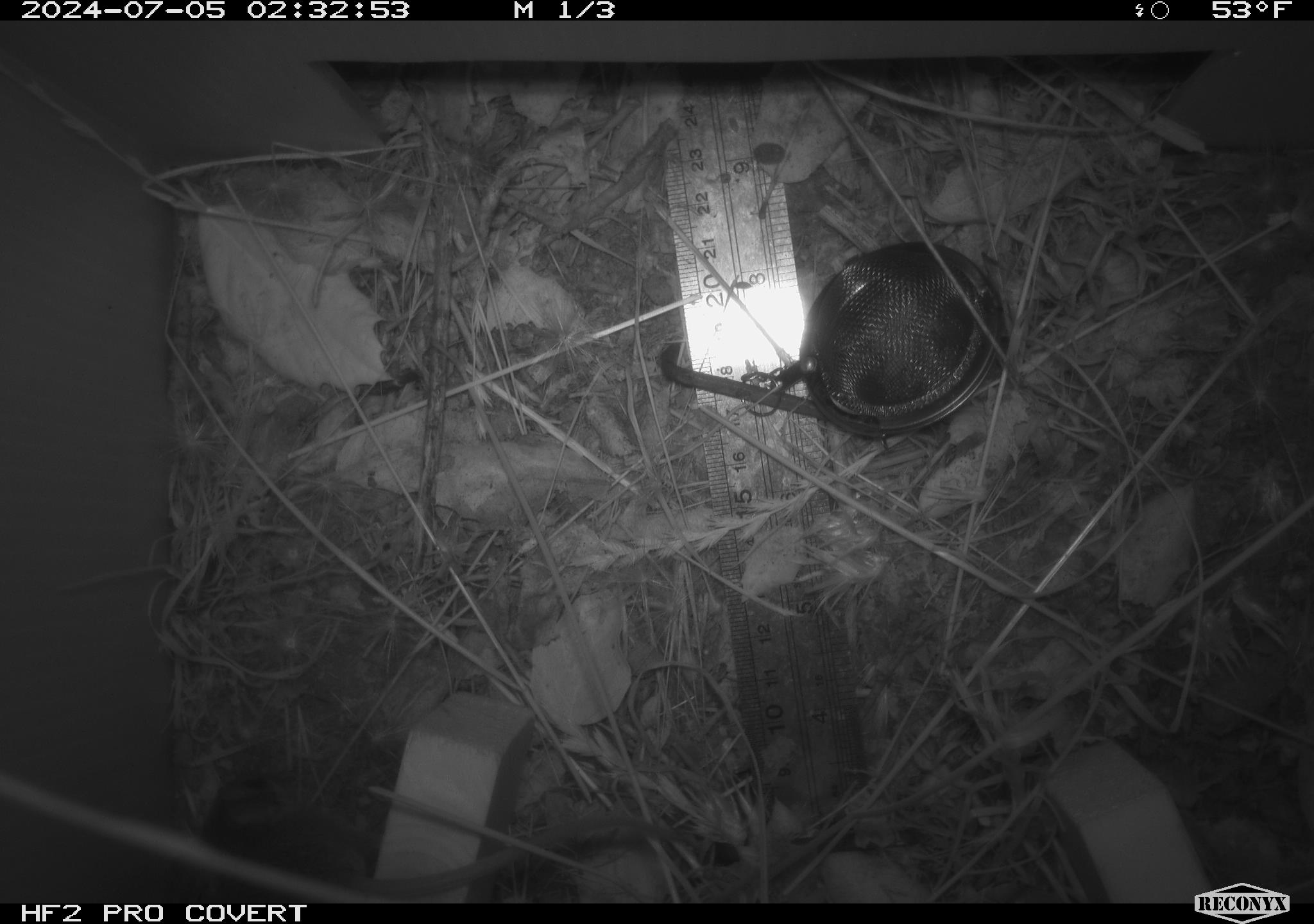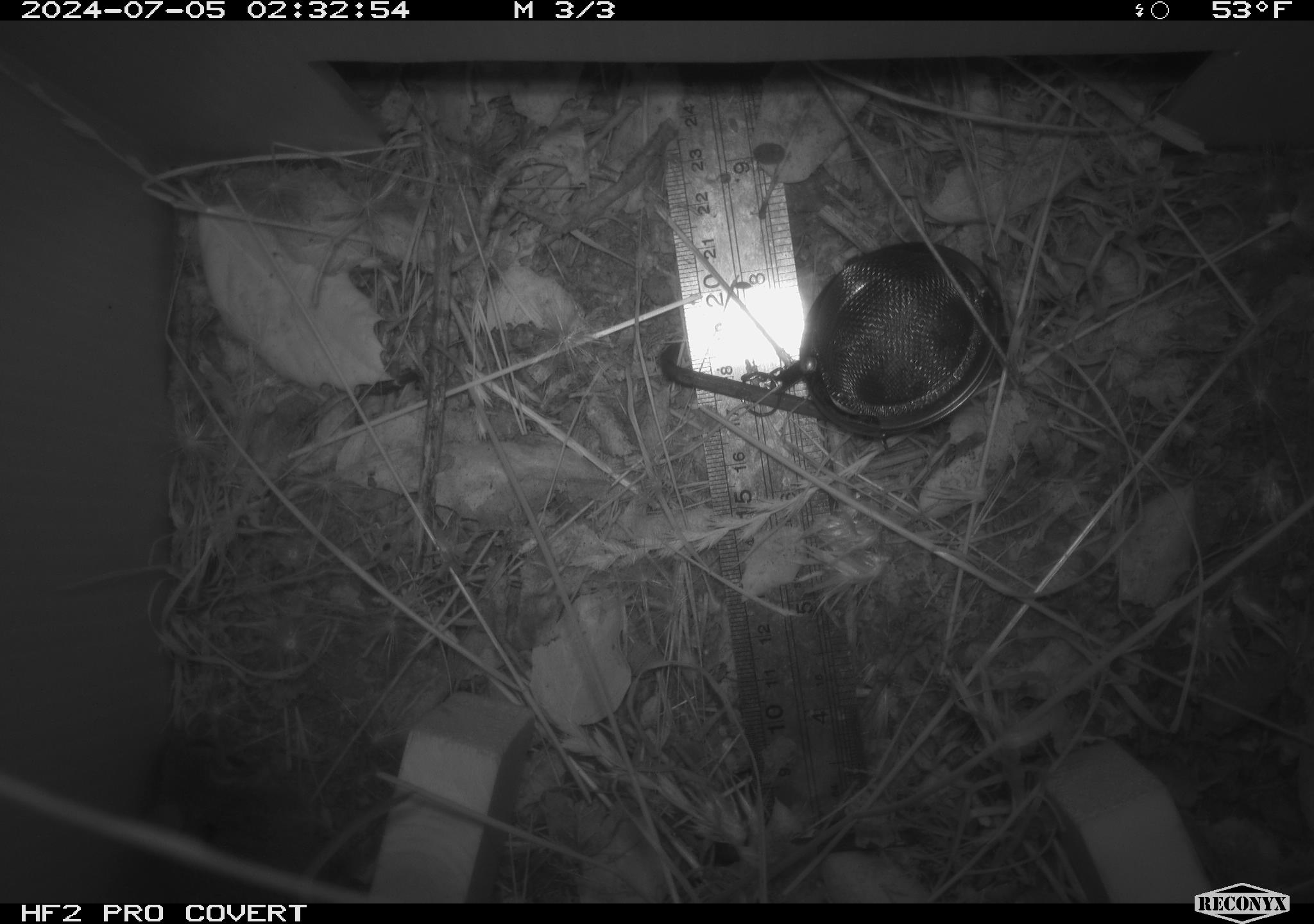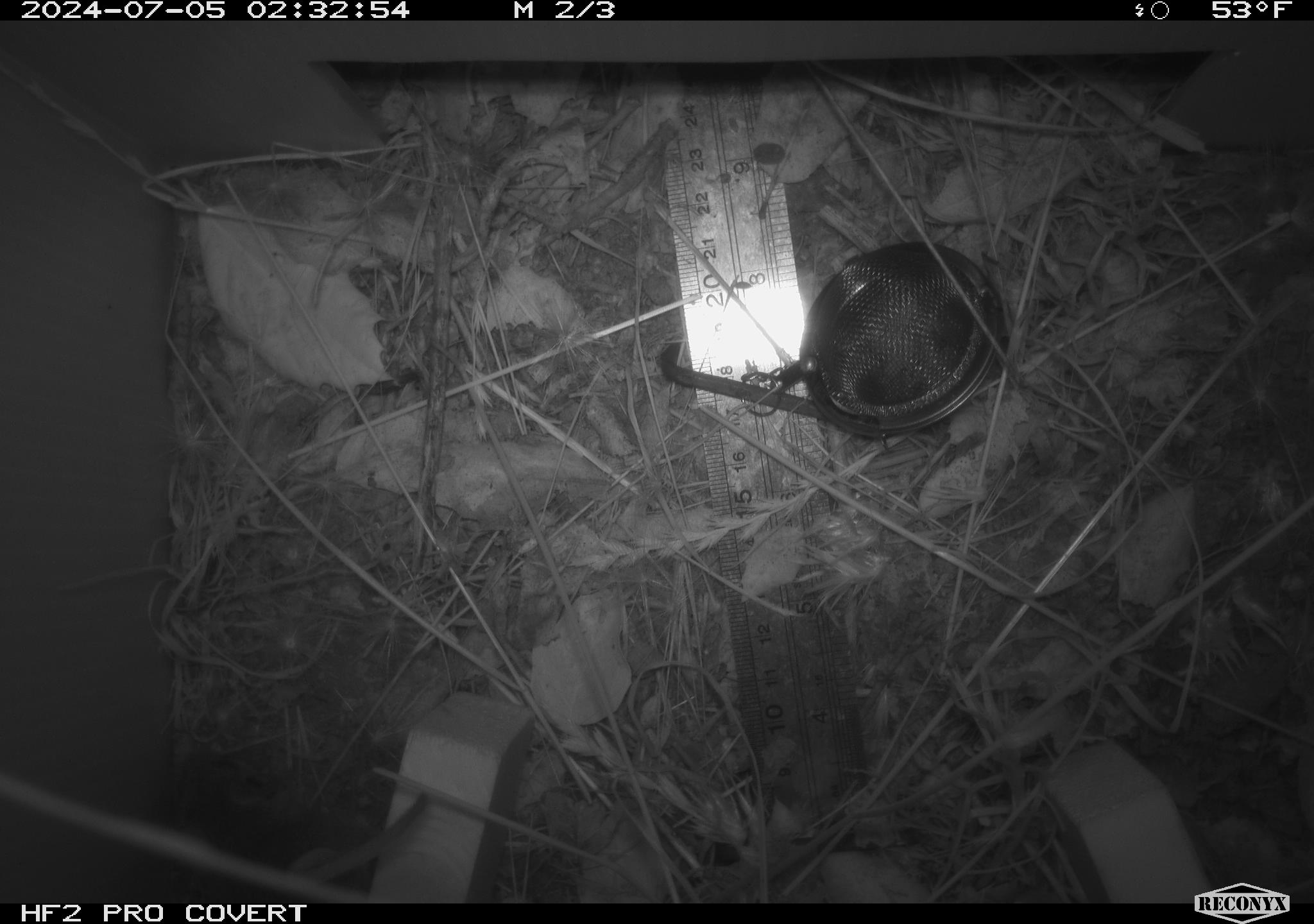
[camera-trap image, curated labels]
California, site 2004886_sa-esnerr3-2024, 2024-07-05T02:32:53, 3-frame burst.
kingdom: Animalia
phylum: Chordata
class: Mammalia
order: Rodentia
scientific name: Rodentia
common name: rodent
Rodent (Rodentia).